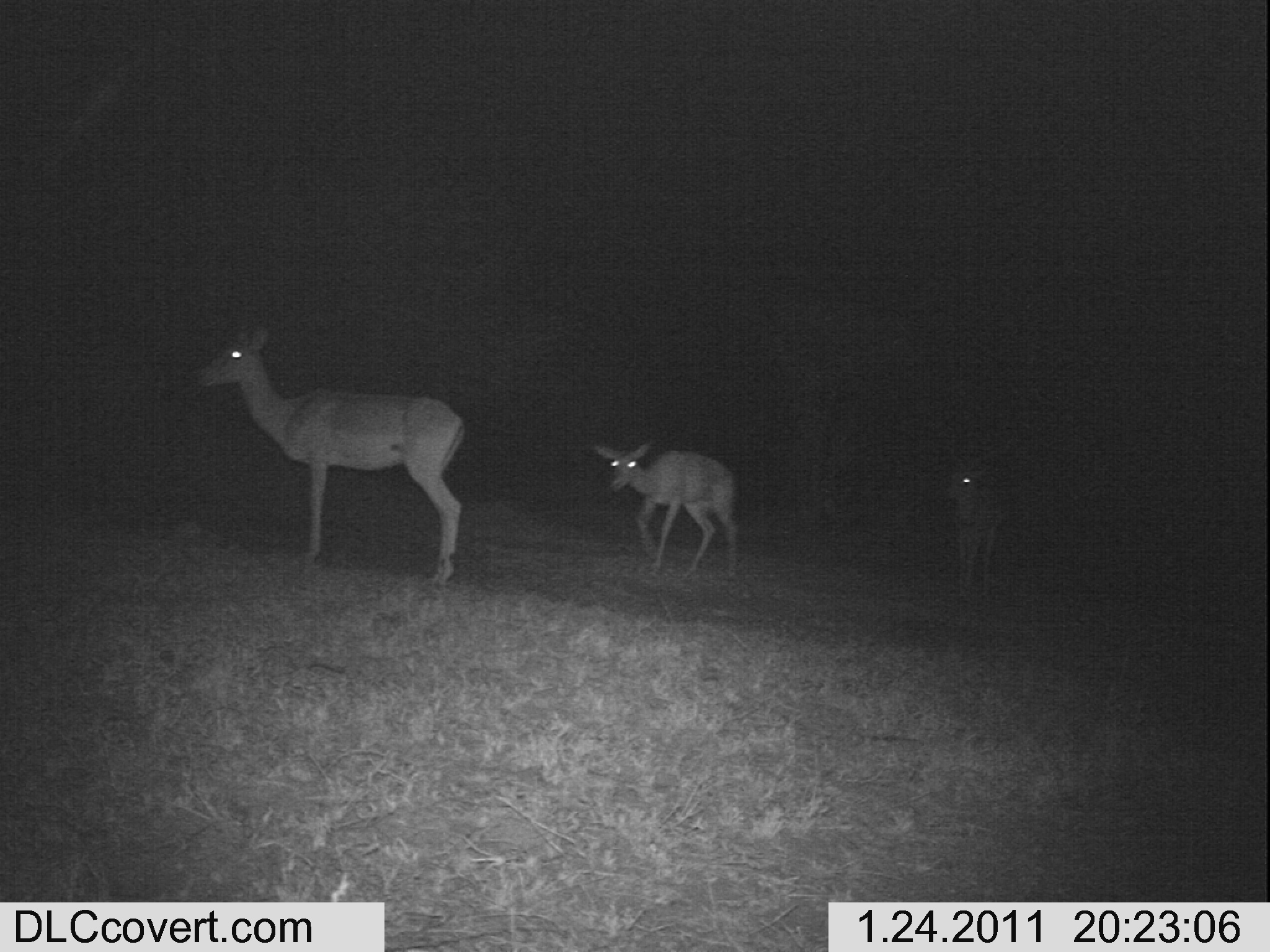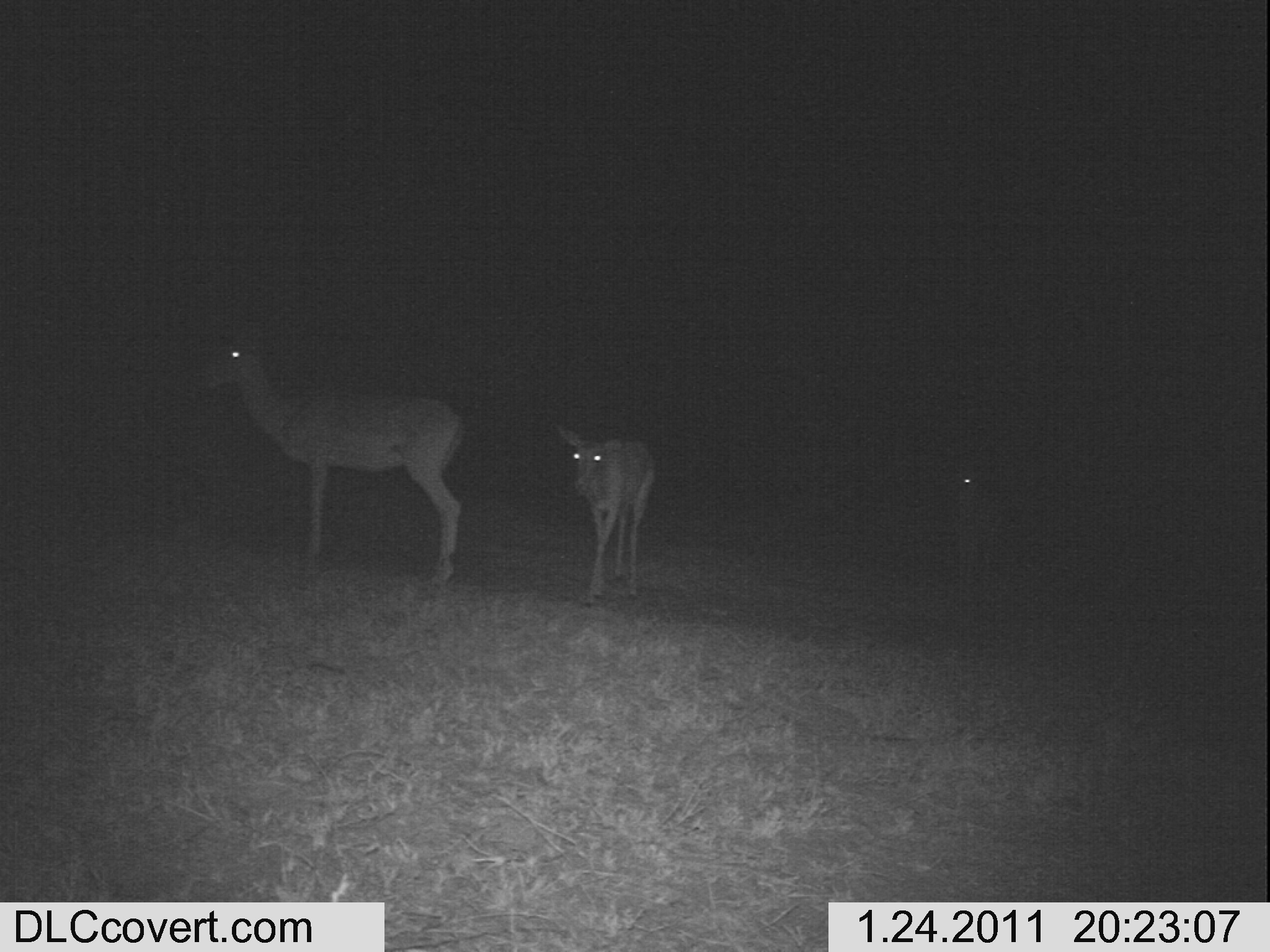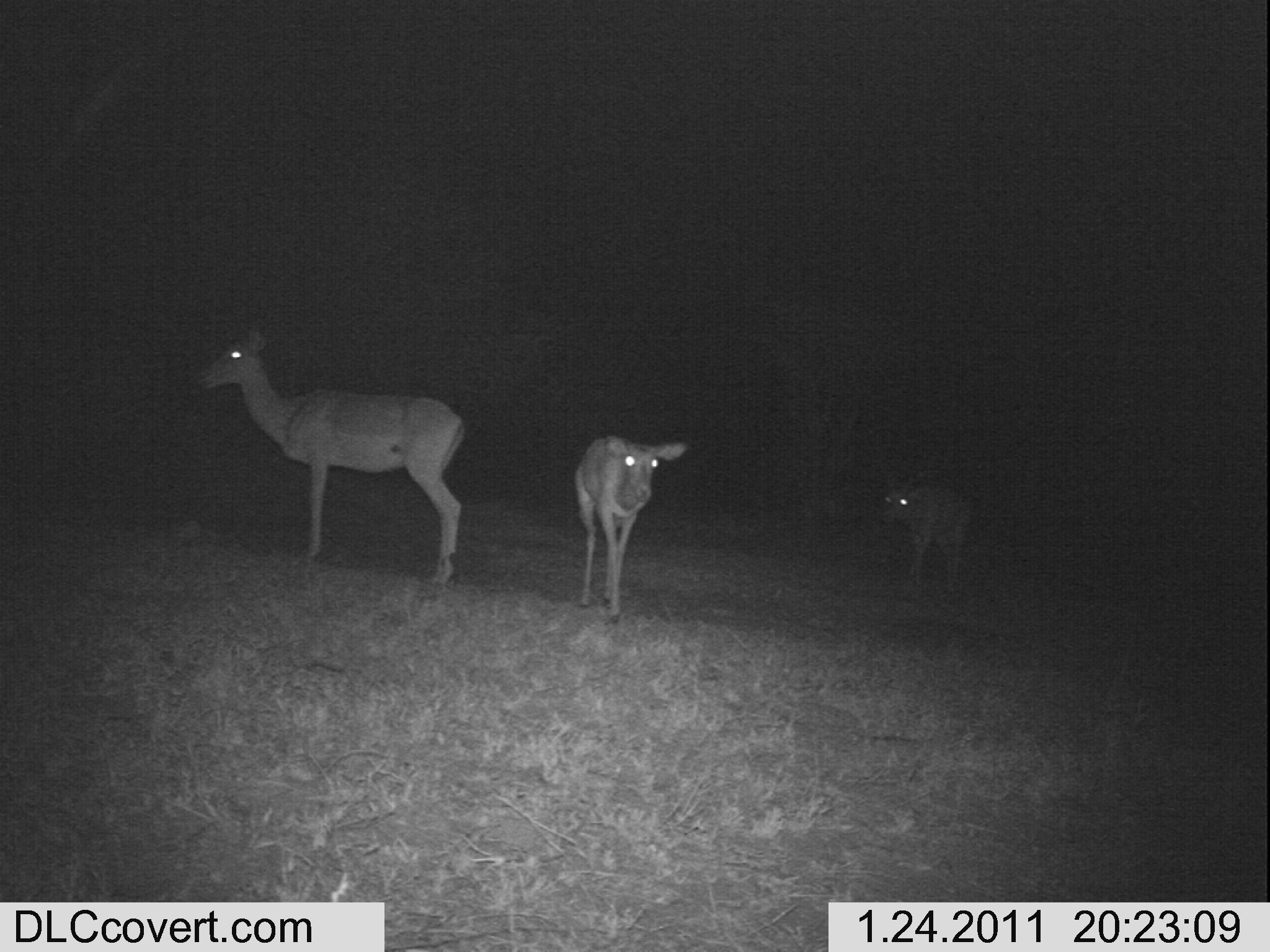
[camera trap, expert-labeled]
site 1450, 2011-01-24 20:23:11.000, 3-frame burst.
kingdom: Animalia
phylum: Chordata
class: Mammalia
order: Artiodactyla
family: Bovidae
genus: Aepyceros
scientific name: Aepyceros melampus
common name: impala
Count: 3.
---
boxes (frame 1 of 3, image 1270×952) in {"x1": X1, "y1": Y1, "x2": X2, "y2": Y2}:
aepyceros melampus: {"x1": 192, "y1": 320, "x2": 468, "y2": 594}; {"x1": 580, "y1": 435, "x2": 741, "y2": 588}; {"x1": 927, "y1": 424, "x2": 1018, "y2": 616}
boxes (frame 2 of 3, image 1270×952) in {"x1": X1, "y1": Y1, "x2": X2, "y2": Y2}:
aepyceros melampus: {"x1": 185, "y1": 310, "x2": 469, "y2": 585}; {"x1": 550, "y1": 417, "x2": 656, "y2": 602}; {"x1": 937, "y1": 435, "x2": 1018, "y2": 627}